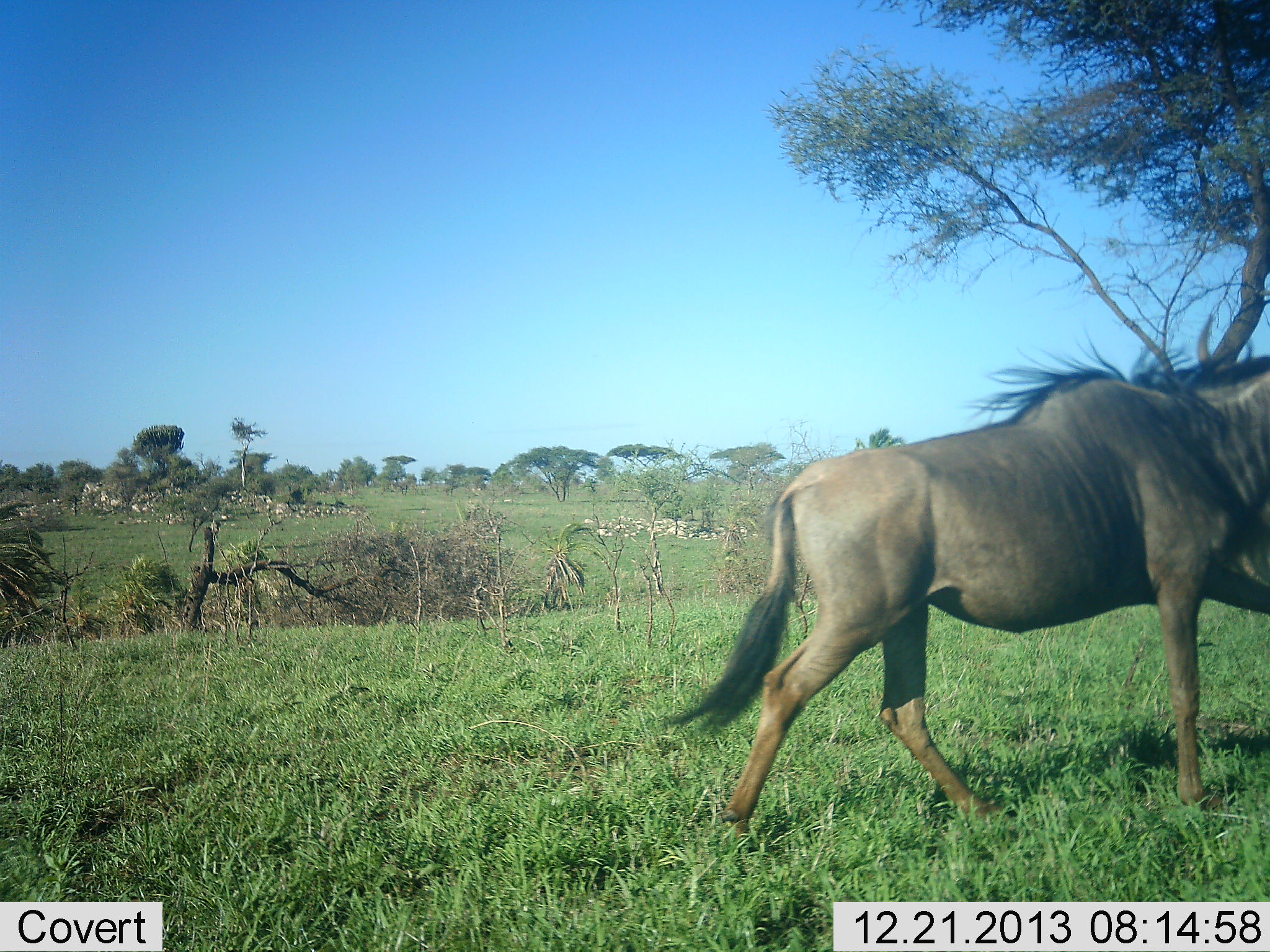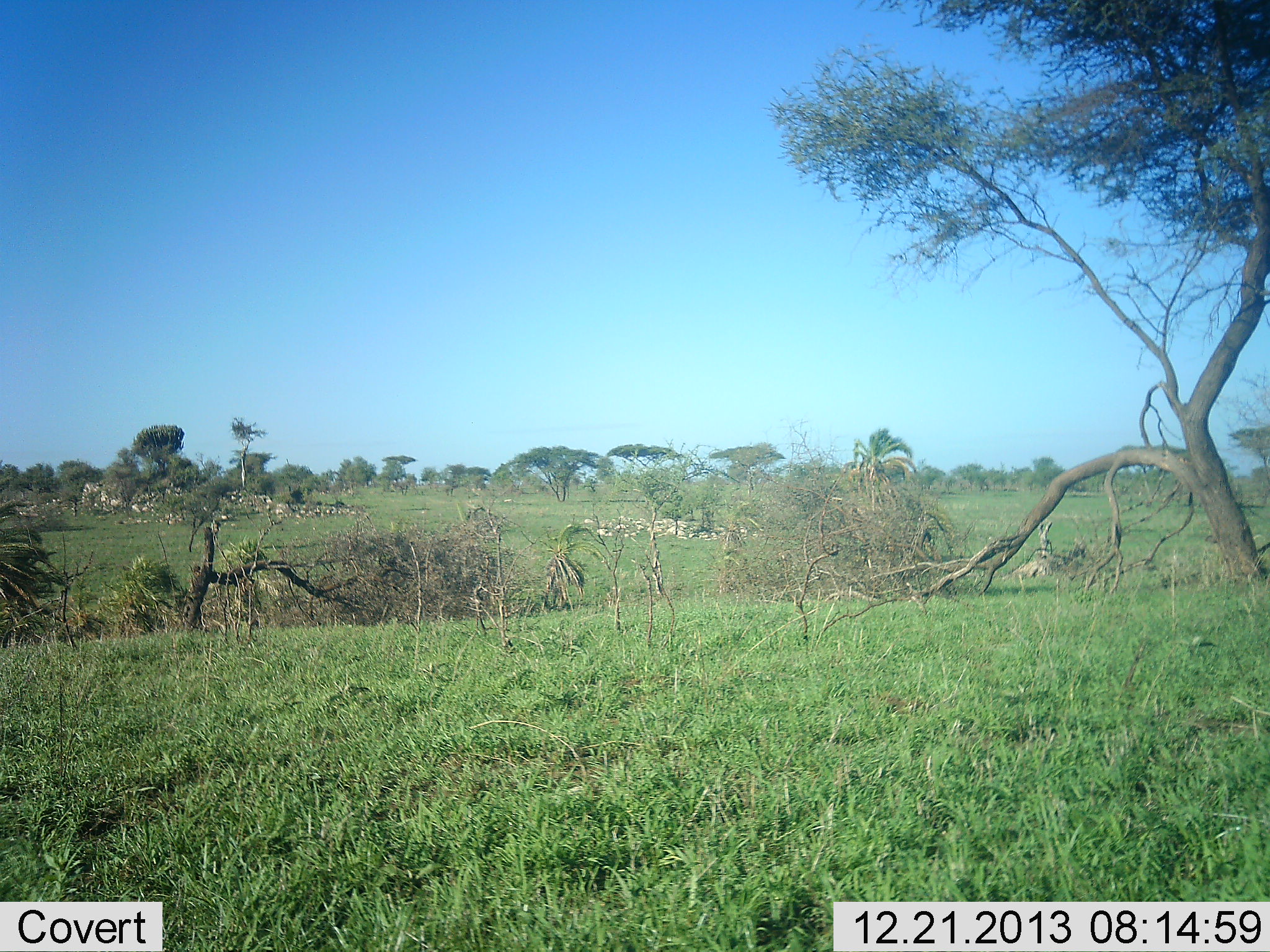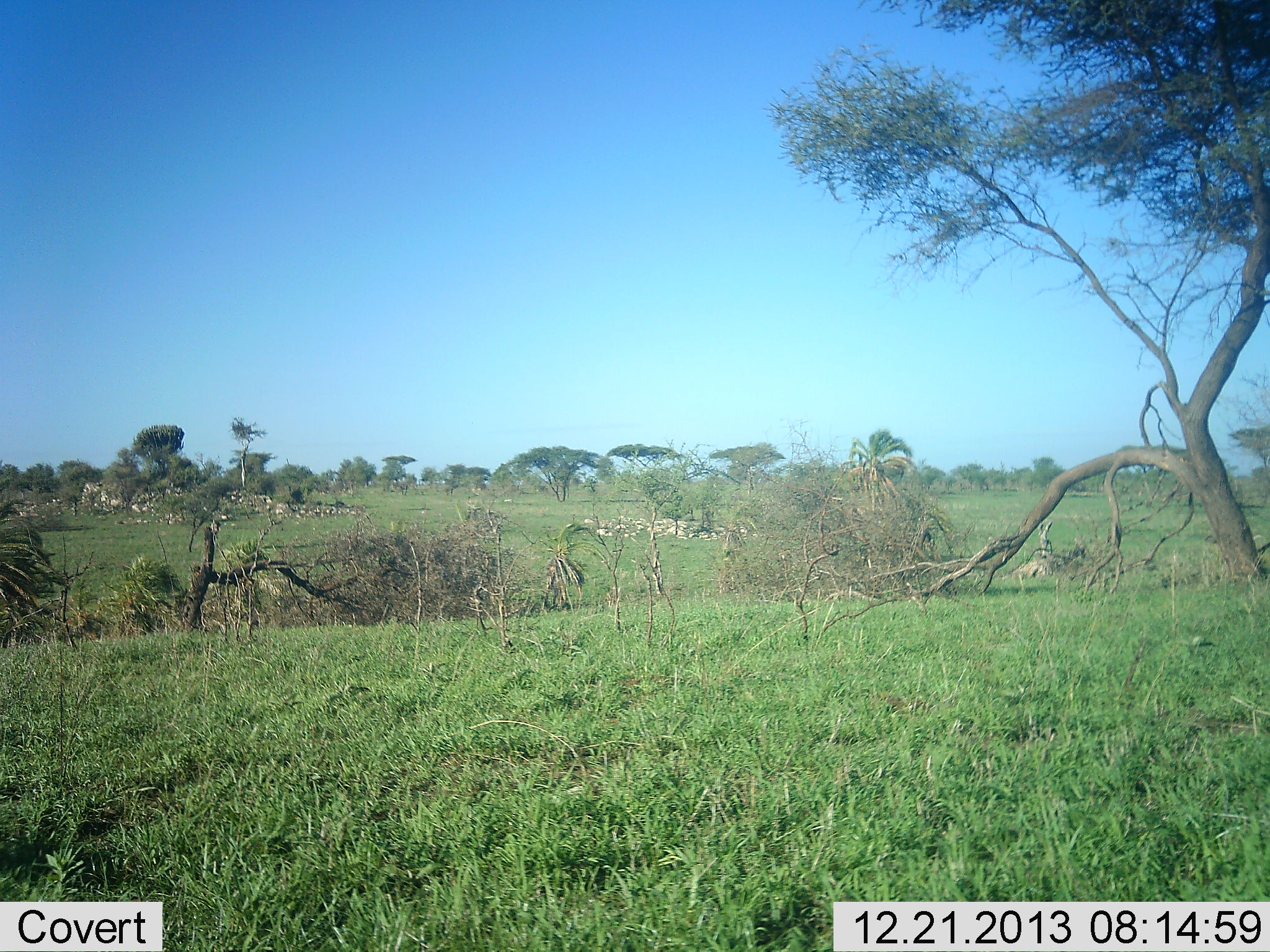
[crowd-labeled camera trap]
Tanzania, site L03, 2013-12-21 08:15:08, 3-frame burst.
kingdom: Animalia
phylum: Chordata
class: Mammalia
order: Artiodactyla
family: Bovidae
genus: Connochaetes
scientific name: Connochaetes taurinus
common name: blue wildebeest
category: wildebeest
Wildebeest (blue wildebeest) (Connochaetes taurinus), count 1. Behavior (volunteer vote fractions): standing 0%, resting 0%, moving 100%, interacting 0%. Young present (vote fraction): 0%. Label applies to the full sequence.